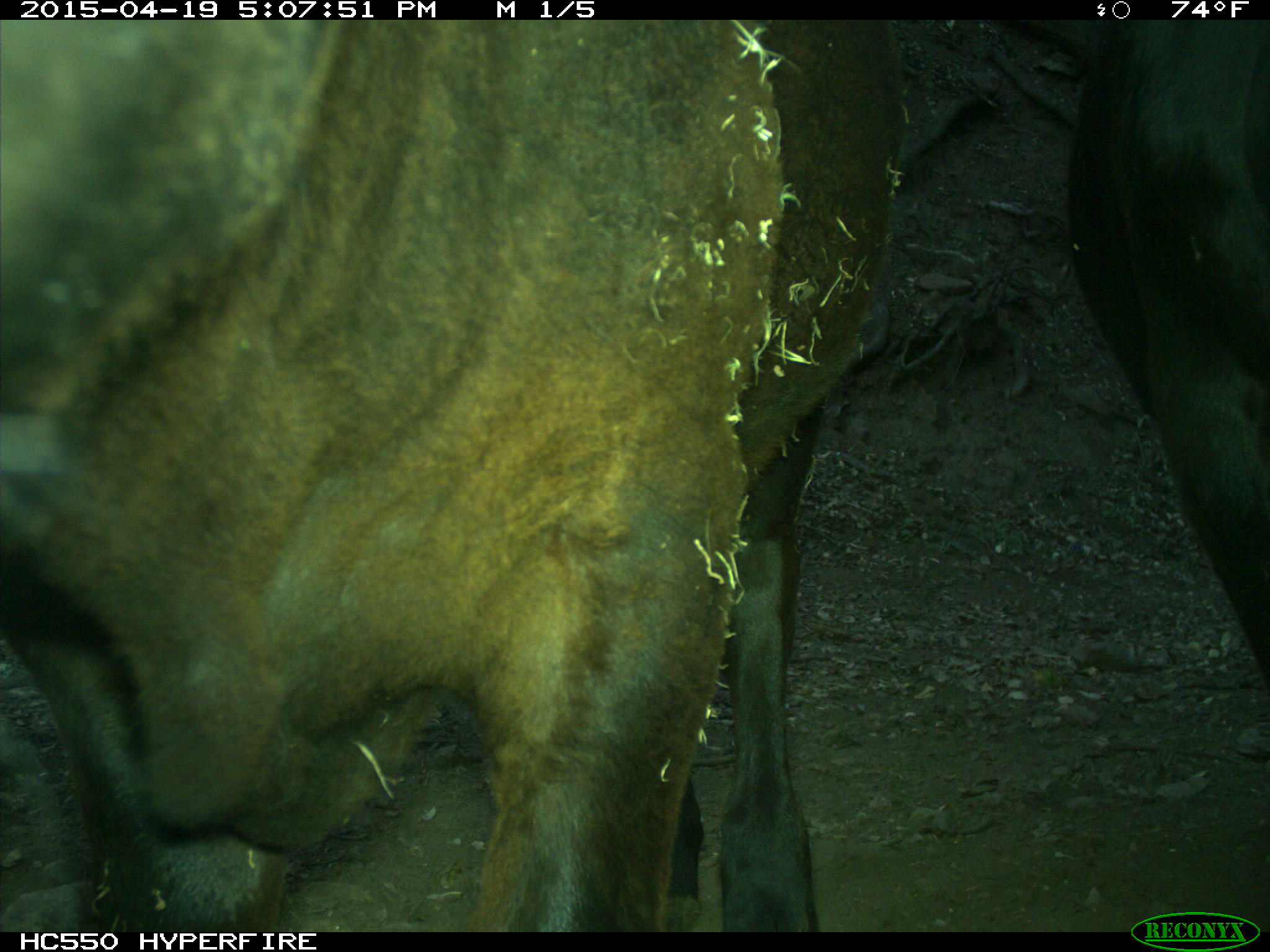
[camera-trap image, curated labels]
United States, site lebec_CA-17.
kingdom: Animalia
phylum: Chordata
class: Mammalia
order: Artiodactyla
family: Bovidae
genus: Bos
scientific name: Bos taurus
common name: domestic cow